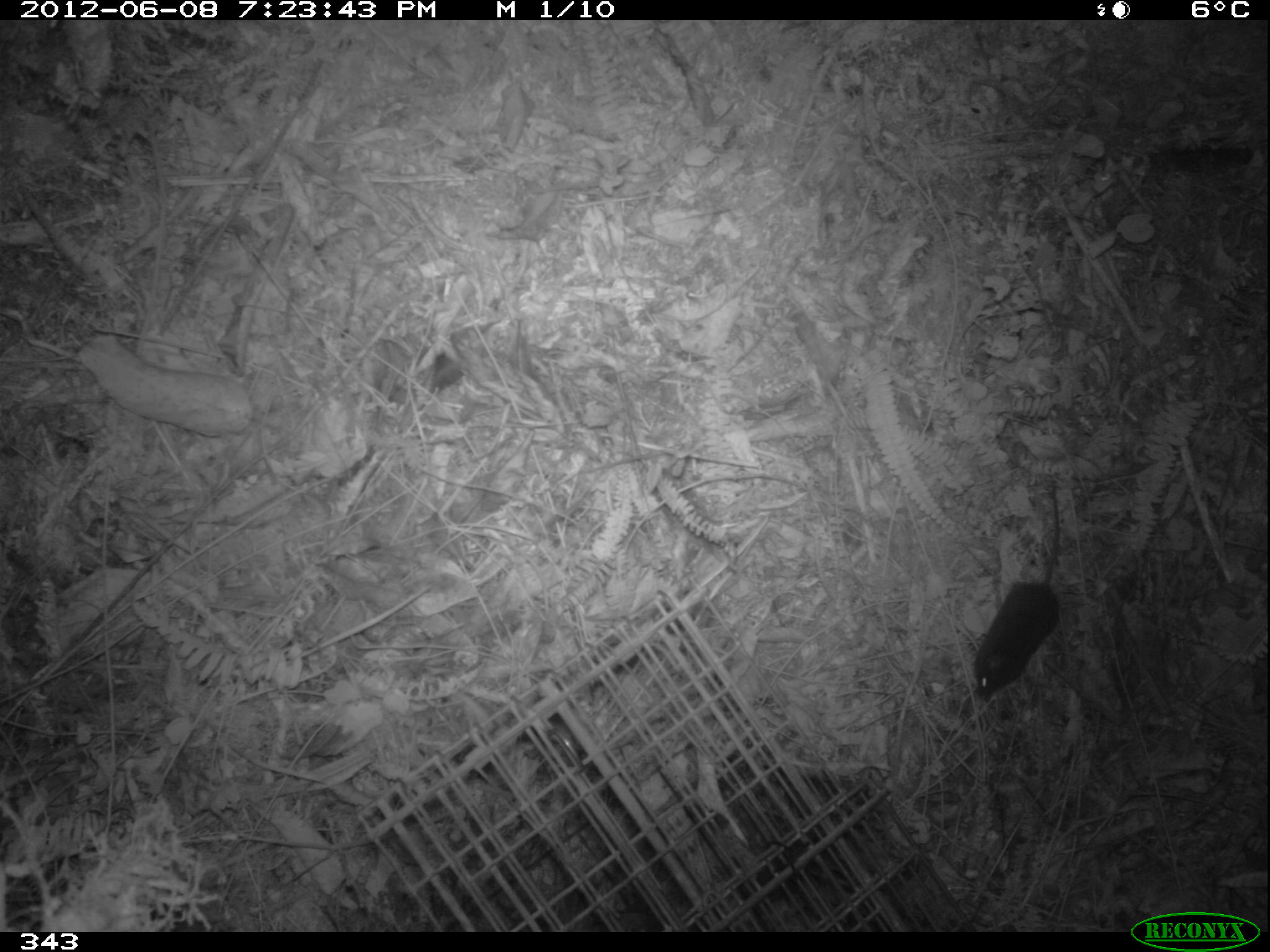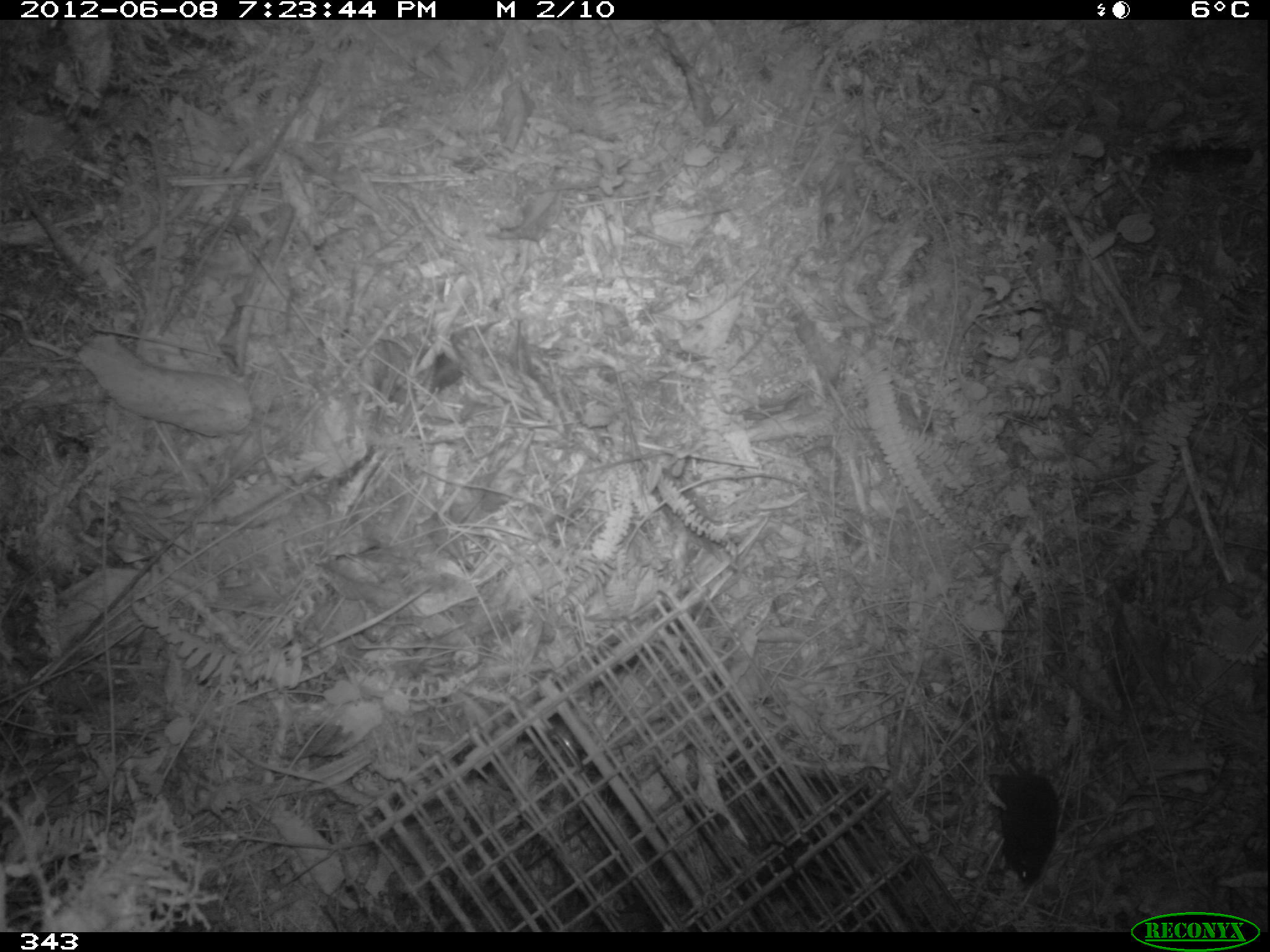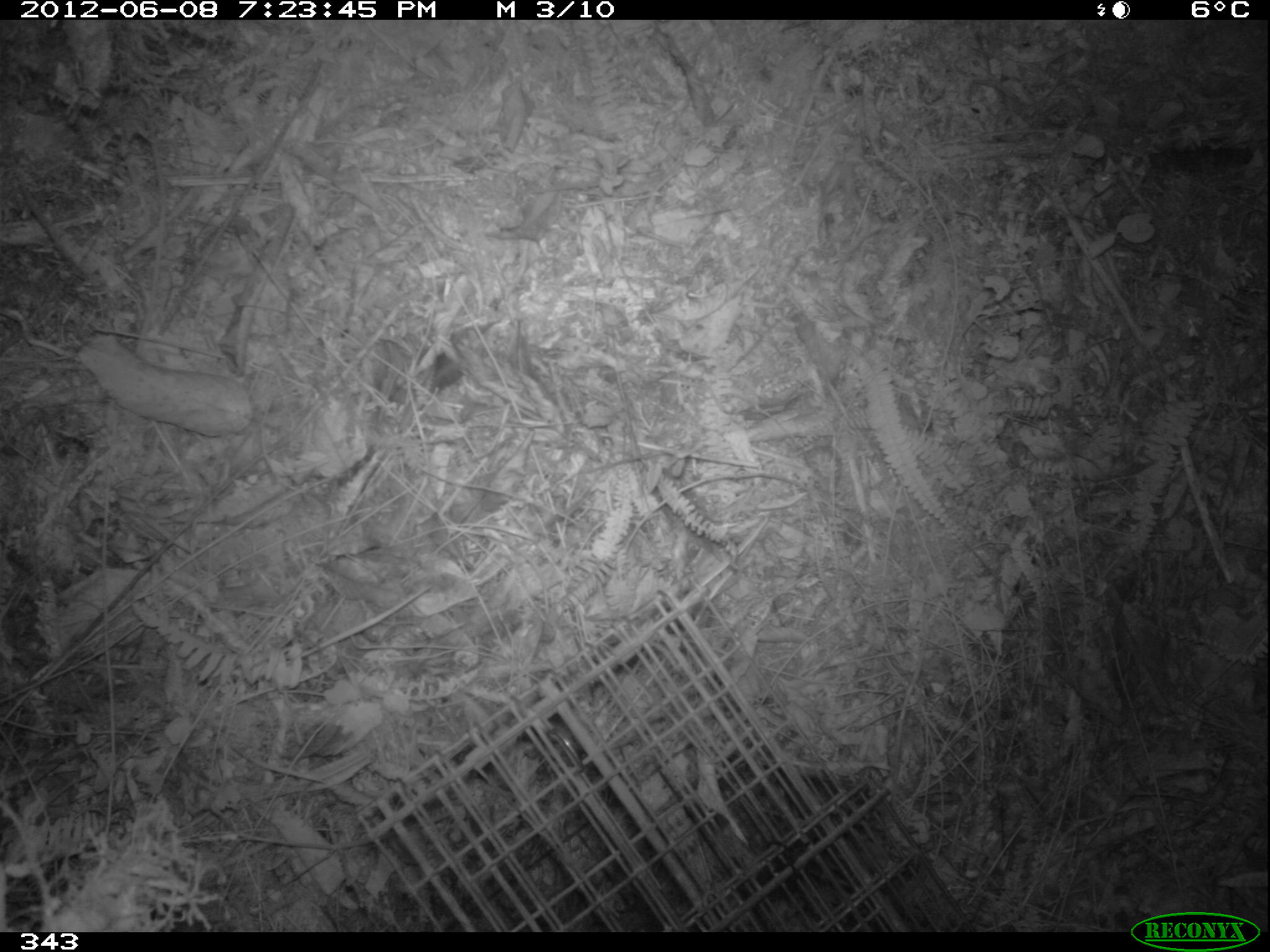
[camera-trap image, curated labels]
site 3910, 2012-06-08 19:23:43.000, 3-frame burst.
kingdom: Animalia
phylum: Chordata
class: Mammalia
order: Rodentia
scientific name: Rodentia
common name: rodents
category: unknown rodent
Unknown rodent (rodents) (Rodentia).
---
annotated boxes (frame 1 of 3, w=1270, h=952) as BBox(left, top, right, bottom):
unknown rodent: BBox(972, 481, 1061, 702)